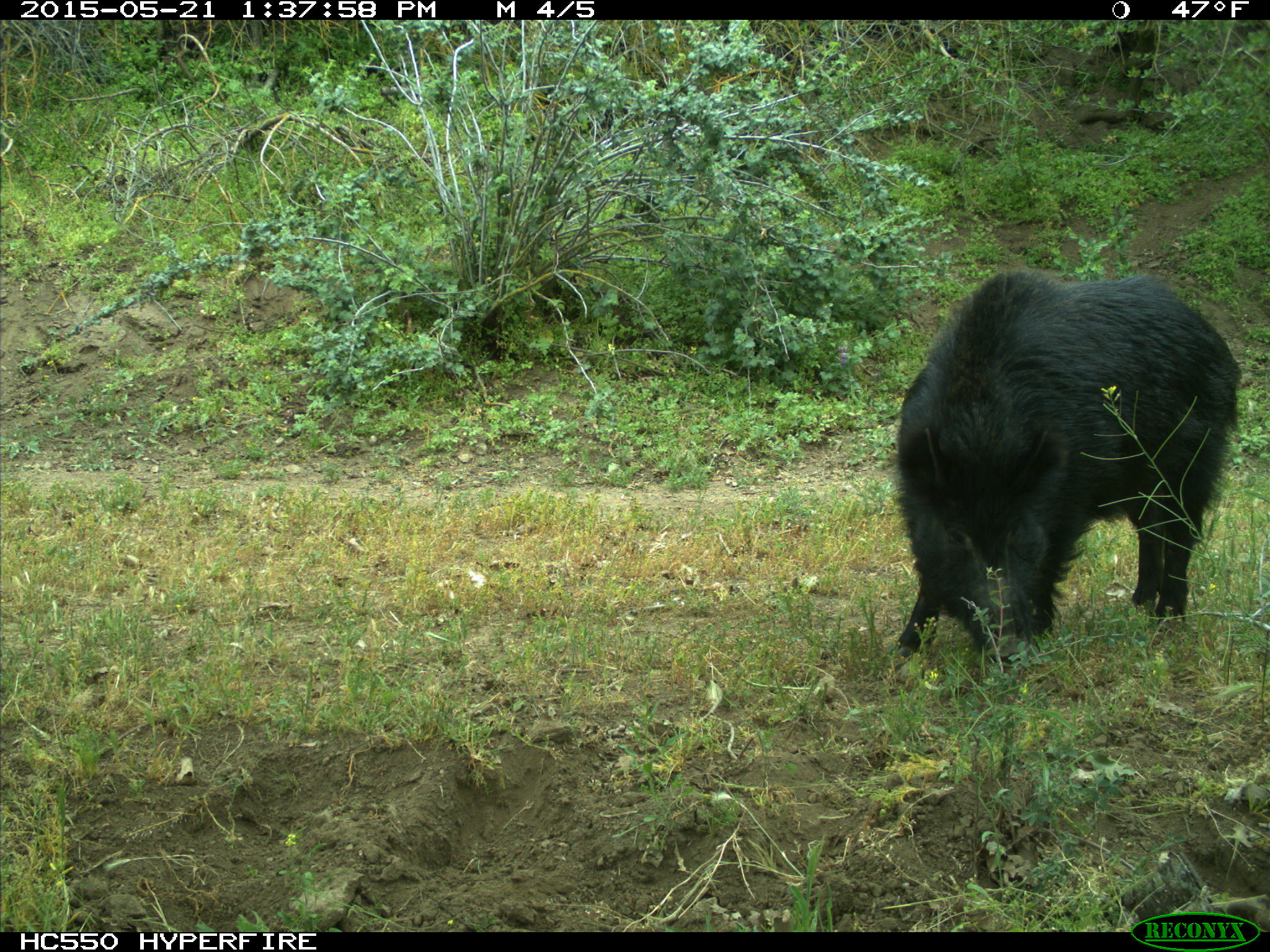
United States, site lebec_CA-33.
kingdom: Animalia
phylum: Chordata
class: Mammalia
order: Artiodactyla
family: Suidae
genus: Sus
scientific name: Sus scrofa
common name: wild boar